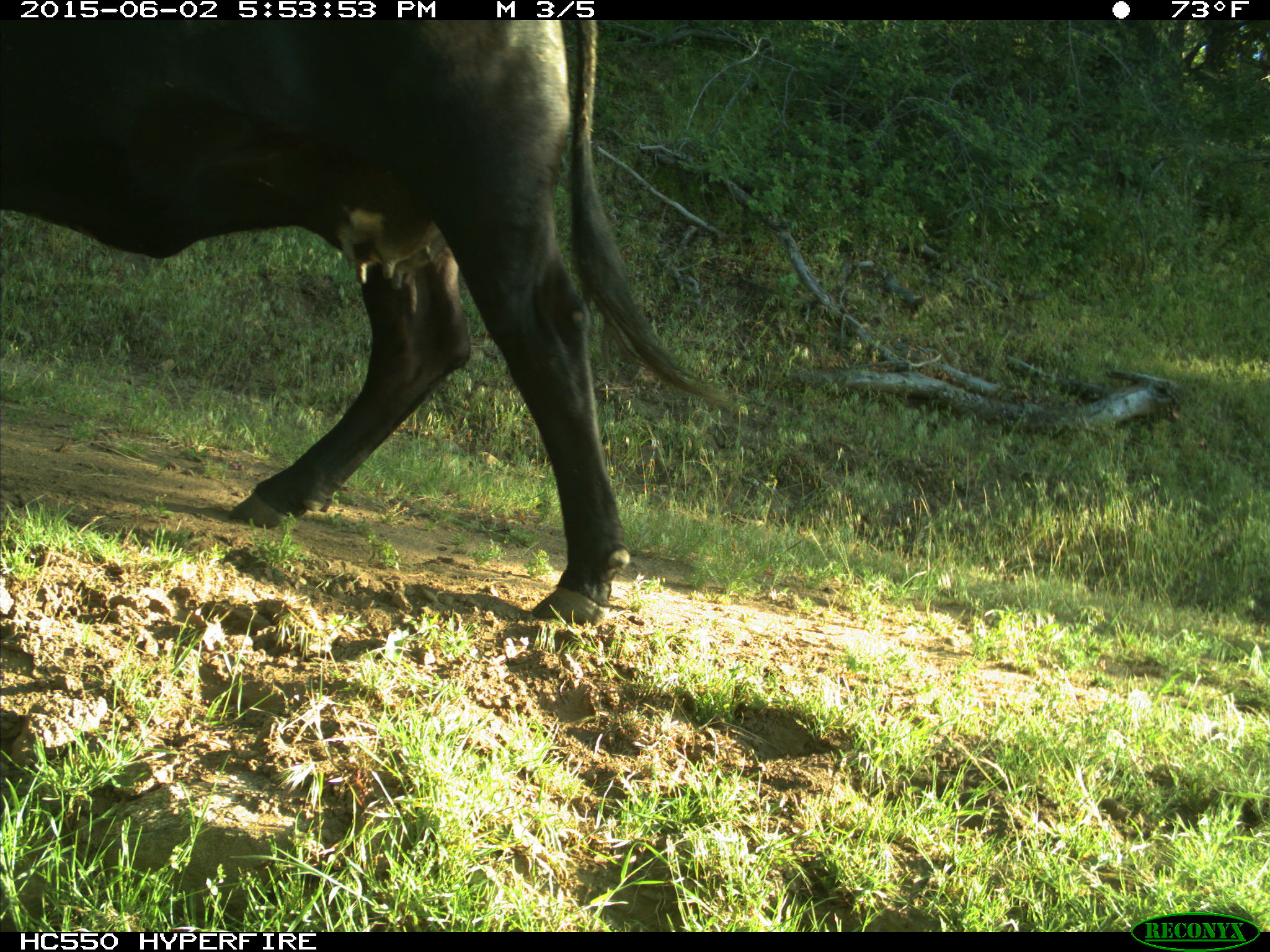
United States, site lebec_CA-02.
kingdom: Animalia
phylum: Chordata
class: Mammalia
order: Artiodactyla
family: Bovidae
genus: Bos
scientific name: Bos taurus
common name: domestic cow